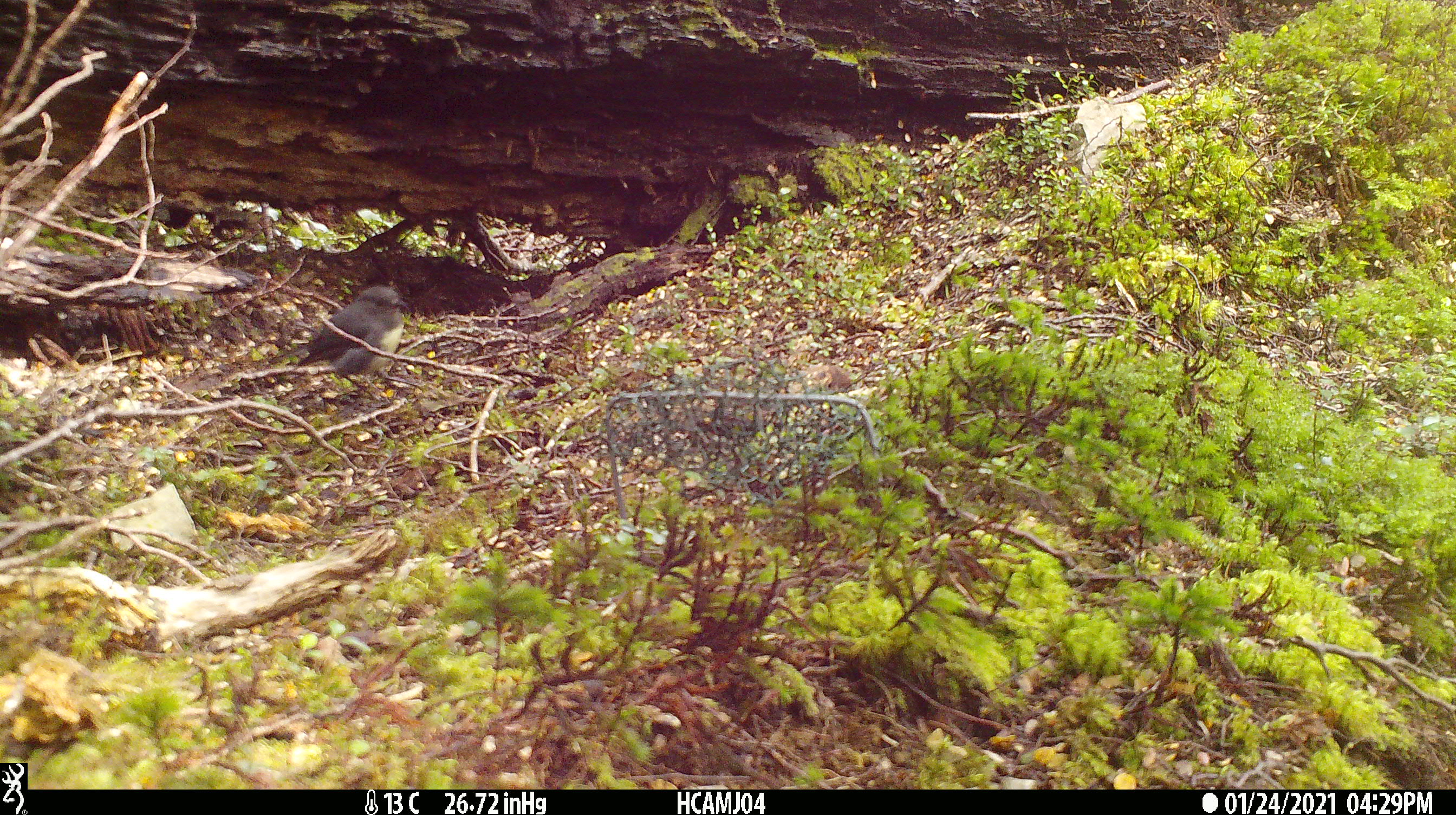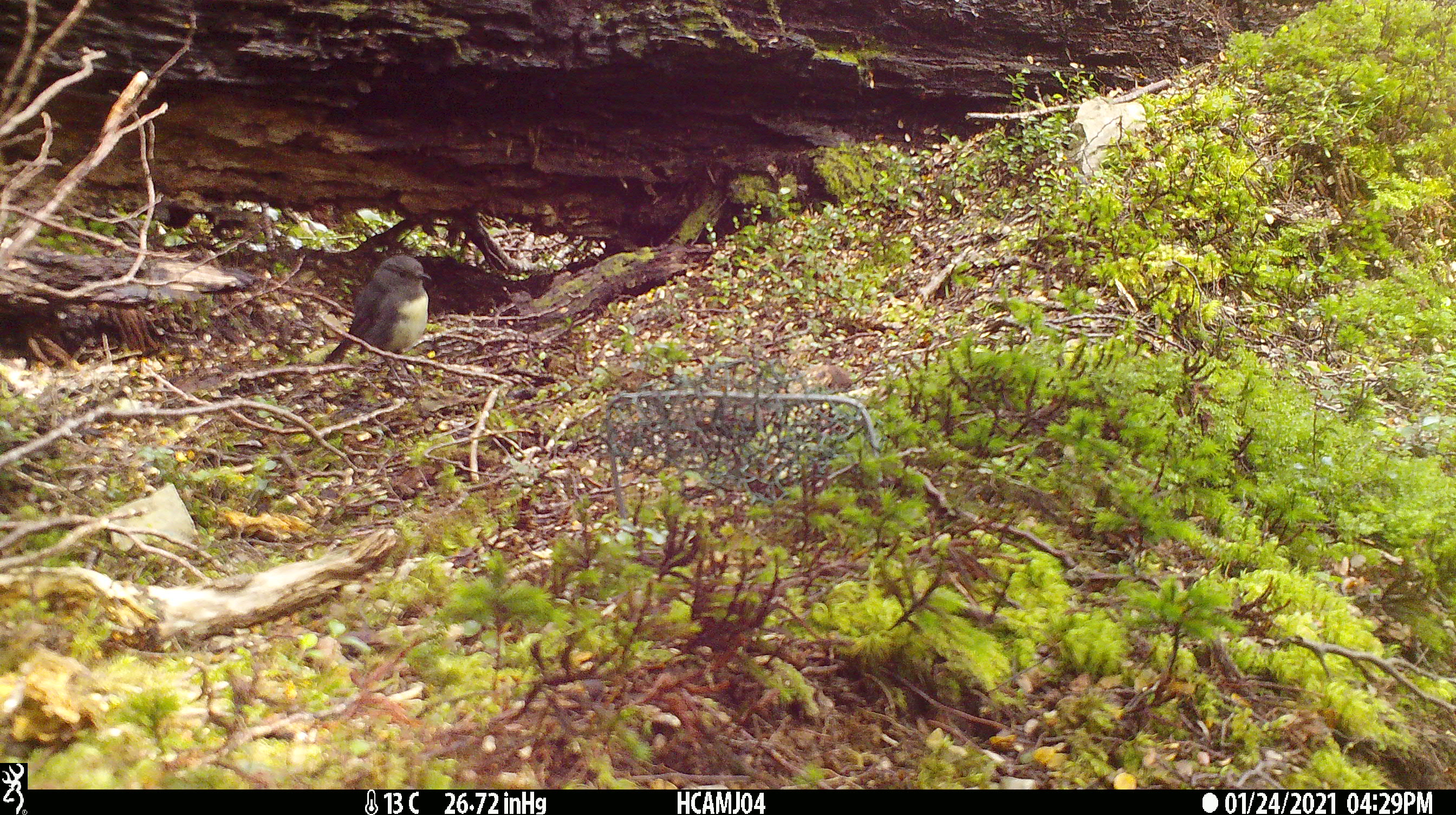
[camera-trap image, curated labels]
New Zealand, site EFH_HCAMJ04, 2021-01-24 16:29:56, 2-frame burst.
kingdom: Animalia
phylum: Chordata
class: Aves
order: Passeriformes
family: Petroicidae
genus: Petroica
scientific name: Petroica australis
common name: new zealand robin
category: robin